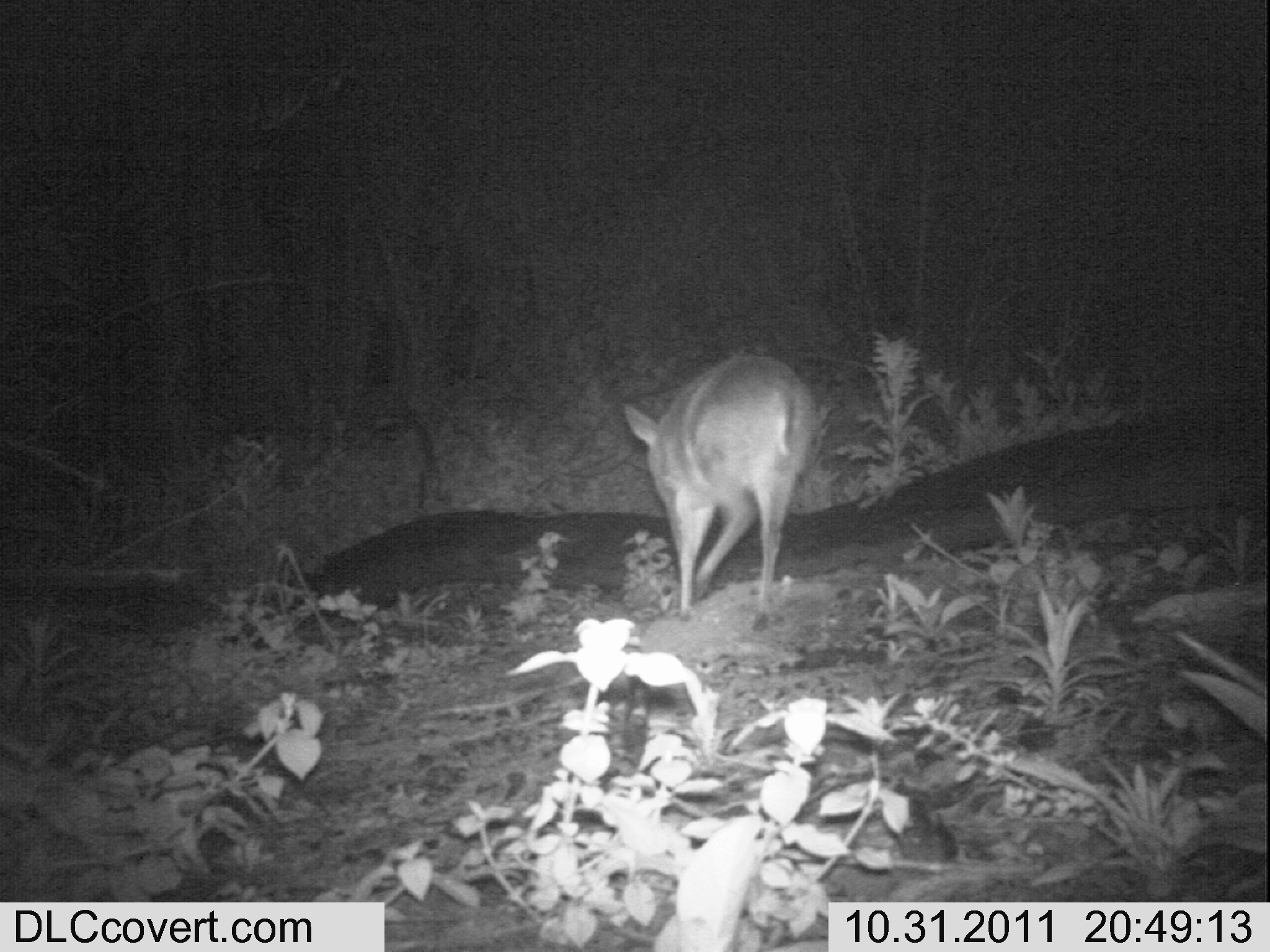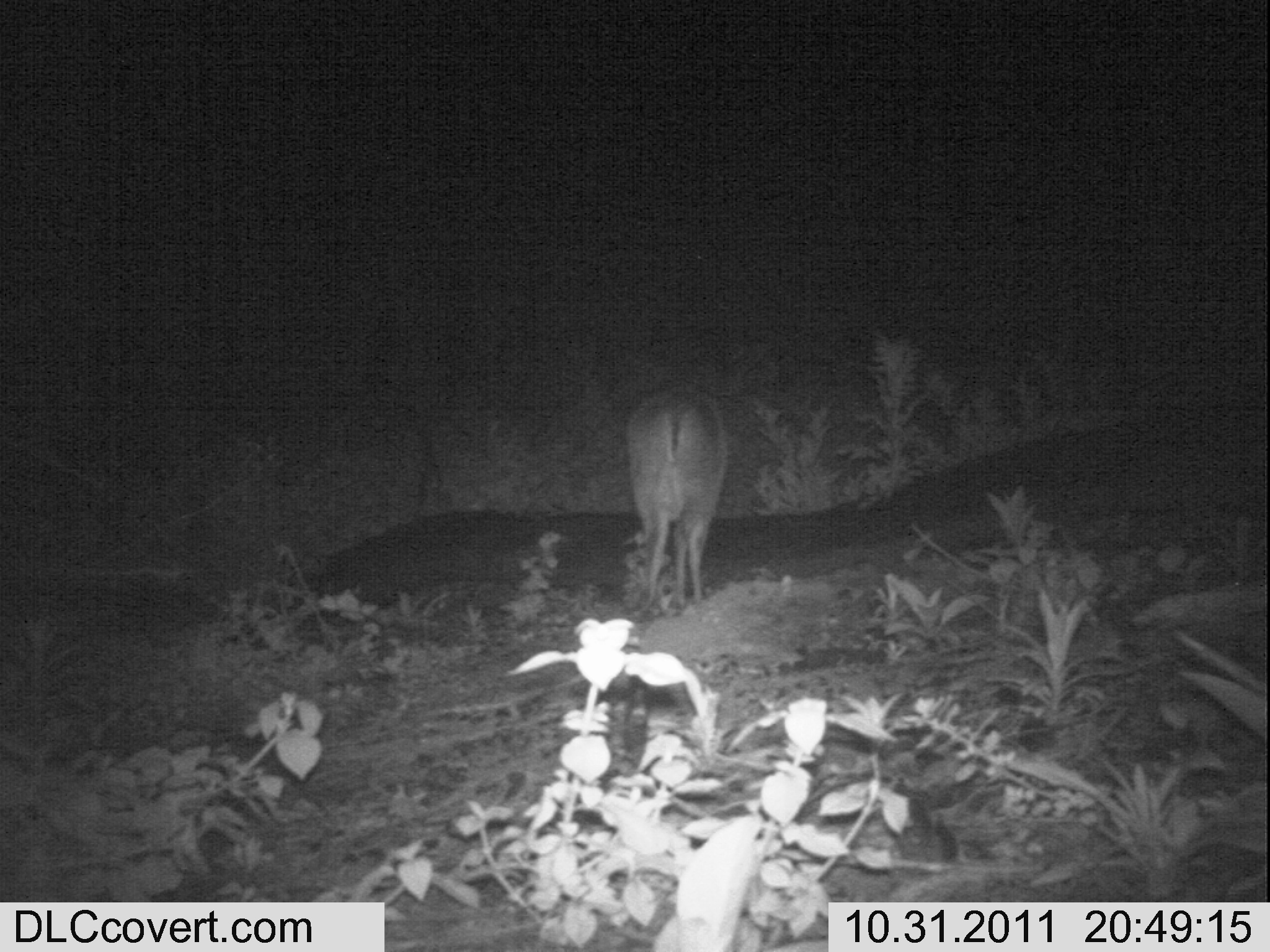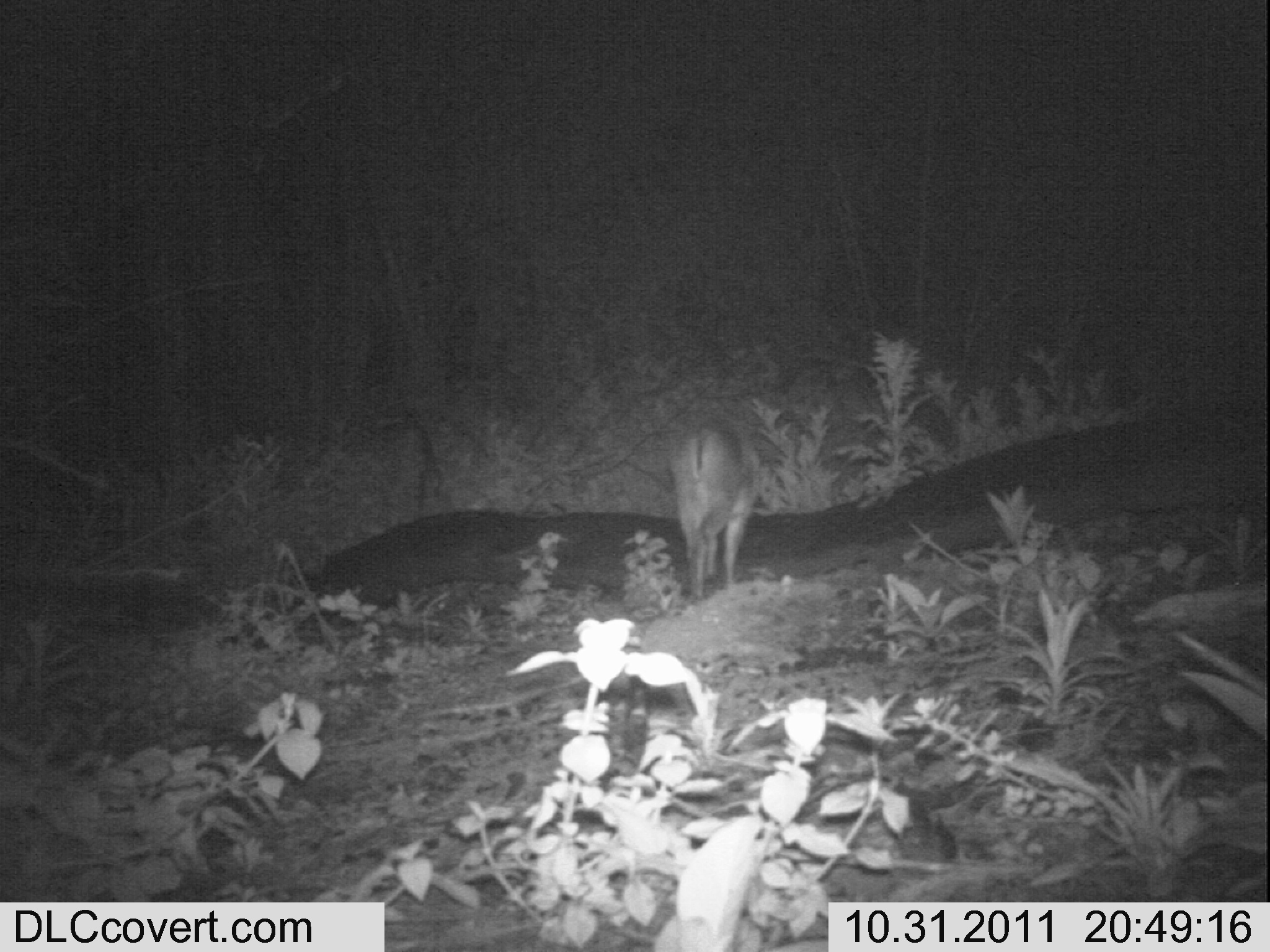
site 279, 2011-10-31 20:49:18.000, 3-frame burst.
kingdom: Animalia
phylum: Chordata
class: Mammalia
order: Artiodactyla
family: Bovidae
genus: Sylvicapra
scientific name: Sylvicapra grimmia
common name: bush duiker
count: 1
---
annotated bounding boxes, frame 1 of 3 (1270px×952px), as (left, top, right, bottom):
sylvicapra grimmia: (623, 351, 824, 610)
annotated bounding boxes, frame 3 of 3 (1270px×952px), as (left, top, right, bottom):
sylvicapra grimmia: (668, 414, 762, 600)